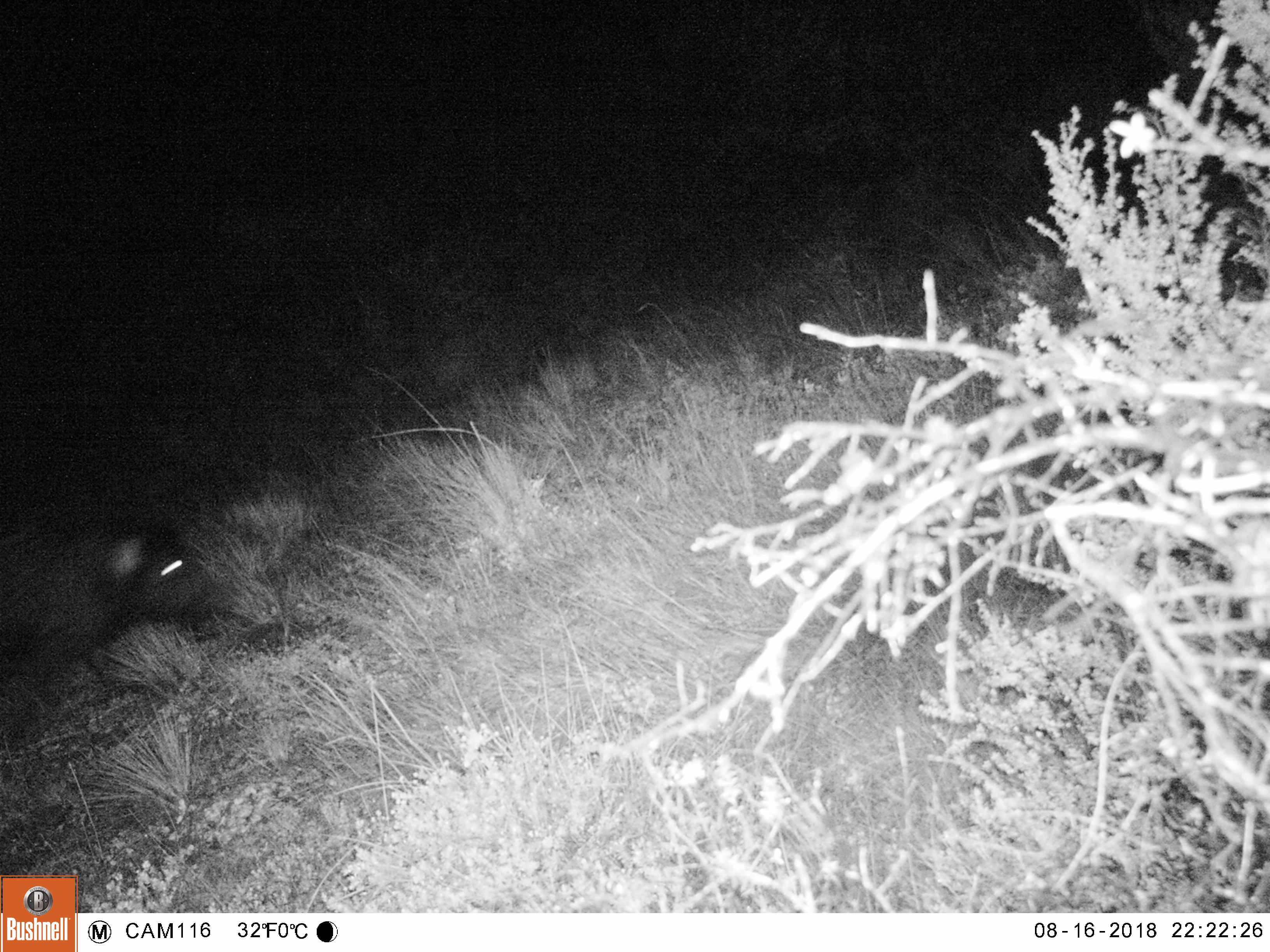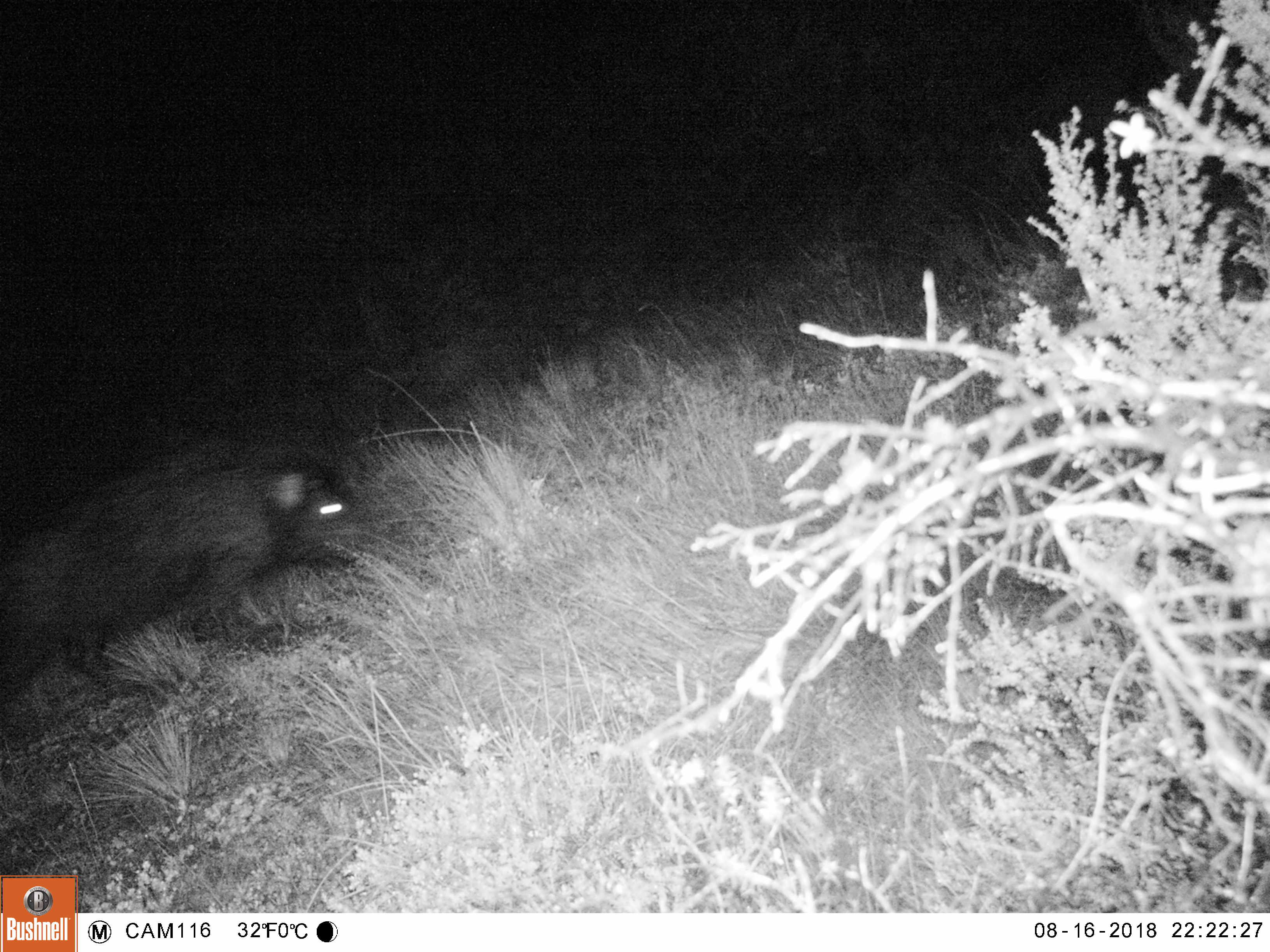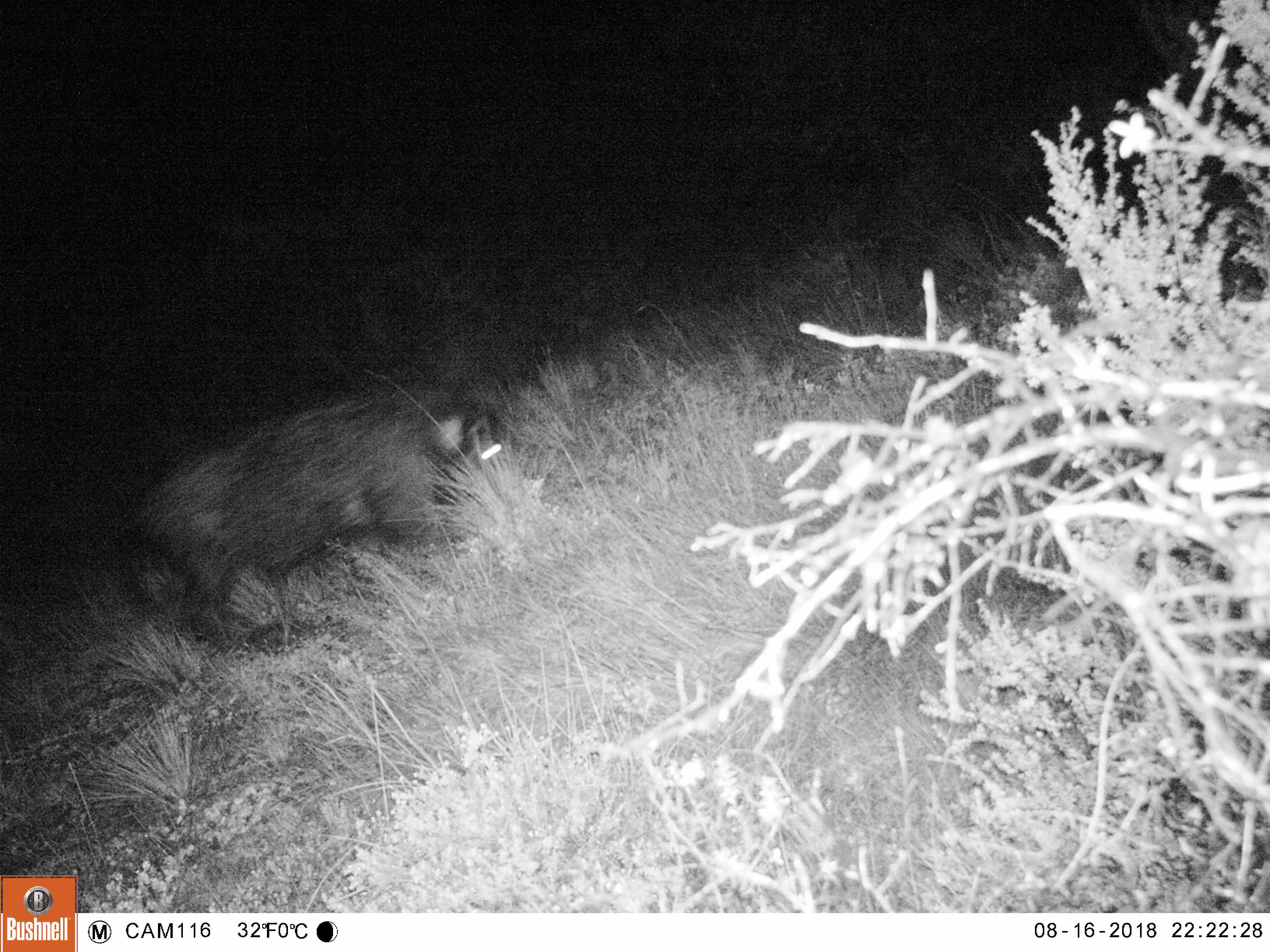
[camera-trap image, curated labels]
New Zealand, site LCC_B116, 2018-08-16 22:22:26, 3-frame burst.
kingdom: Animalia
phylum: Chordata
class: Mammalia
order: Artiodactyla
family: Suidae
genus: Sus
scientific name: Sus scrofa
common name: pig